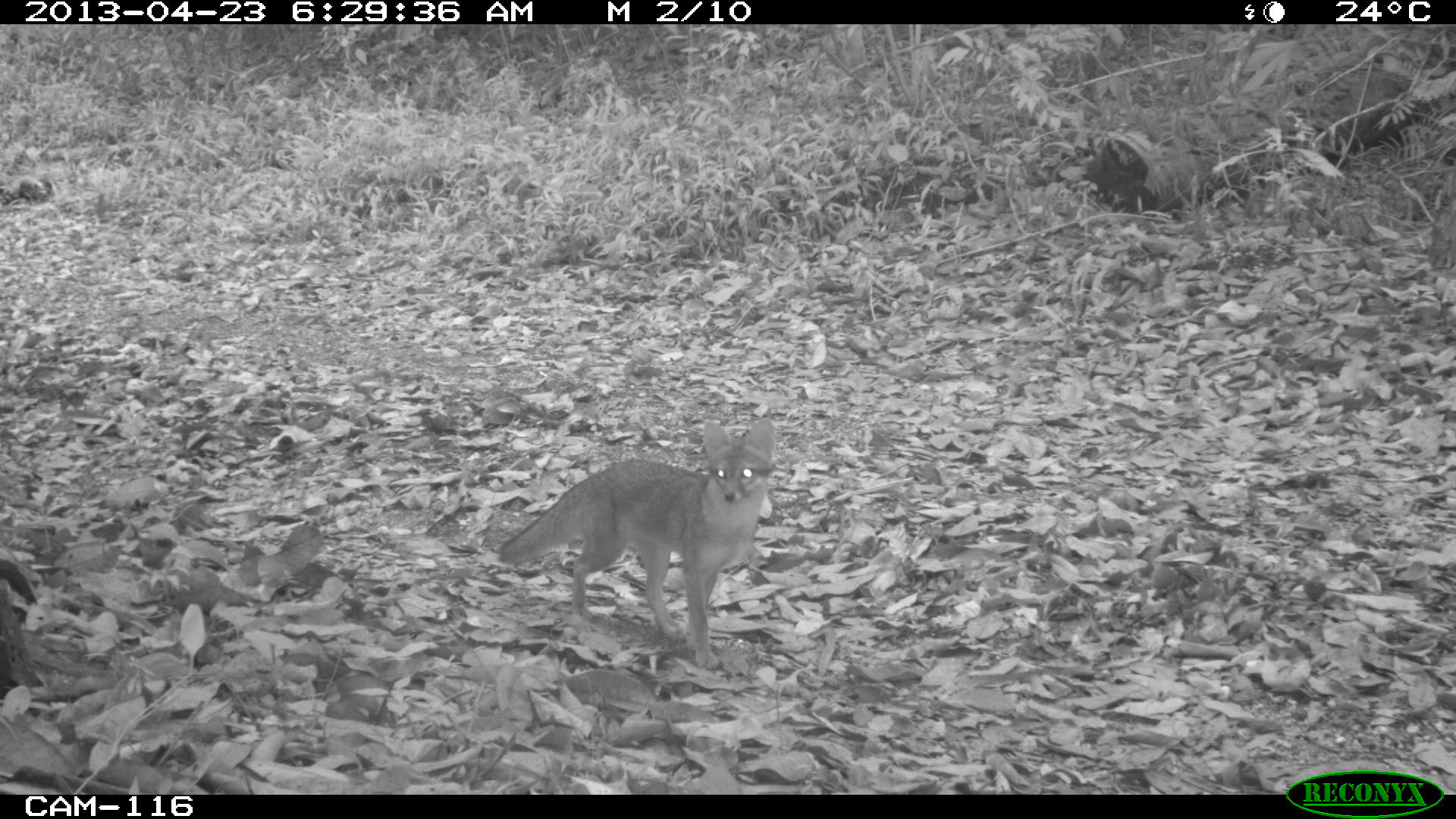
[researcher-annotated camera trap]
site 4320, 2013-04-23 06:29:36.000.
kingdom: Animalia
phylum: Chordata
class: Mammalia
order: Carnivora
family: Canidae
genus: Urocyon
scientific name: Urocyon cinereoargenteus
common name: gray fox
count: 1